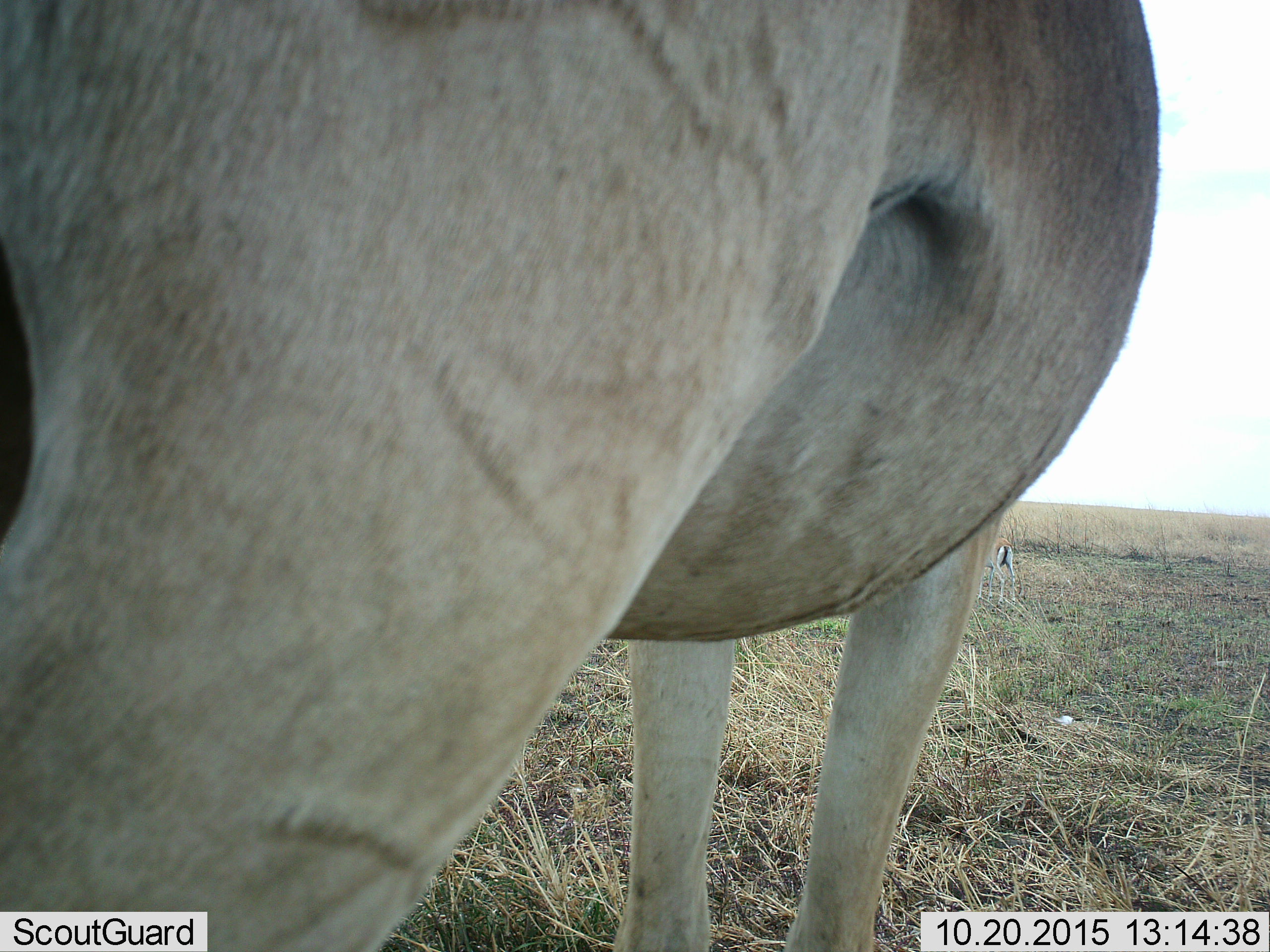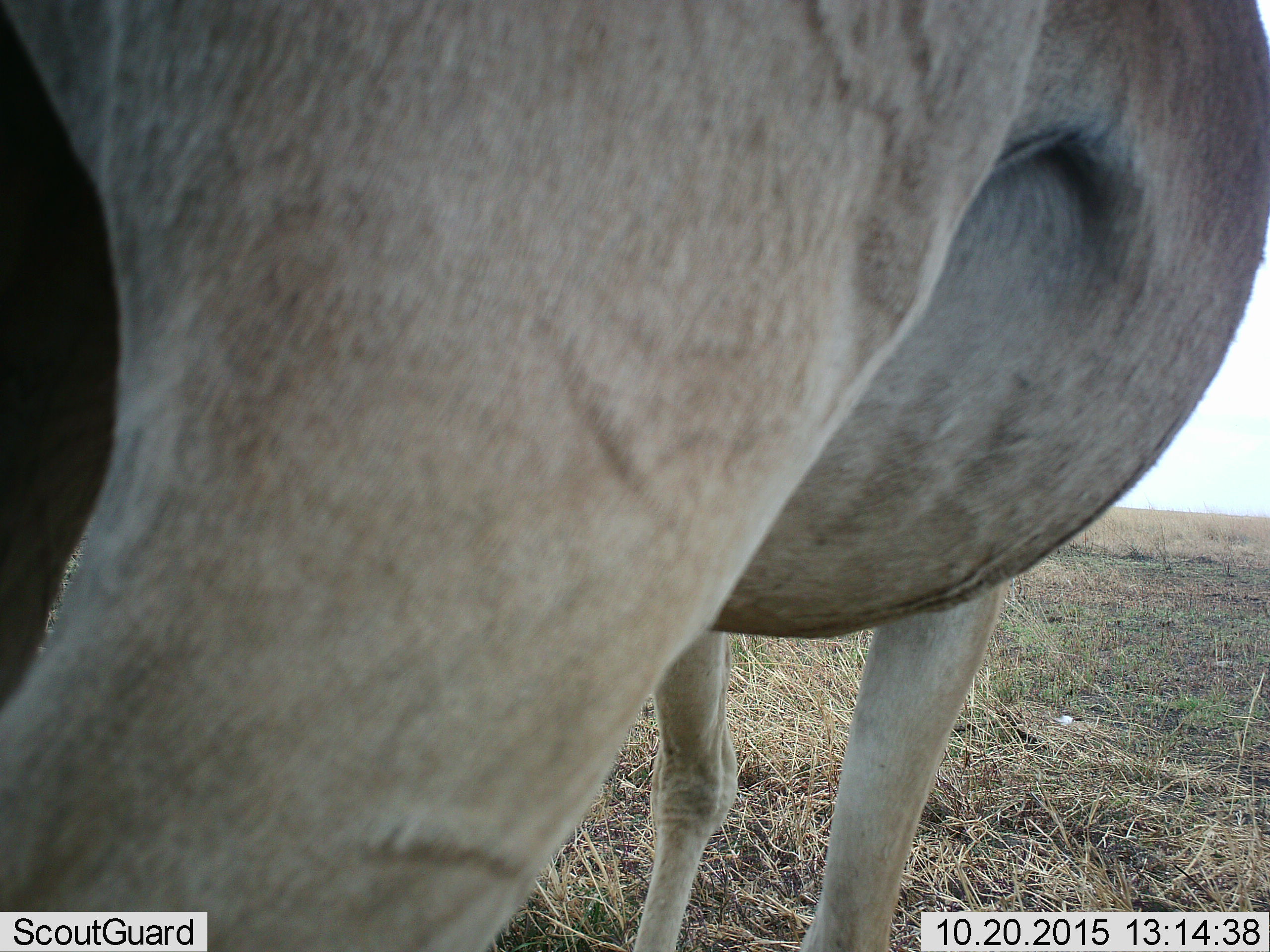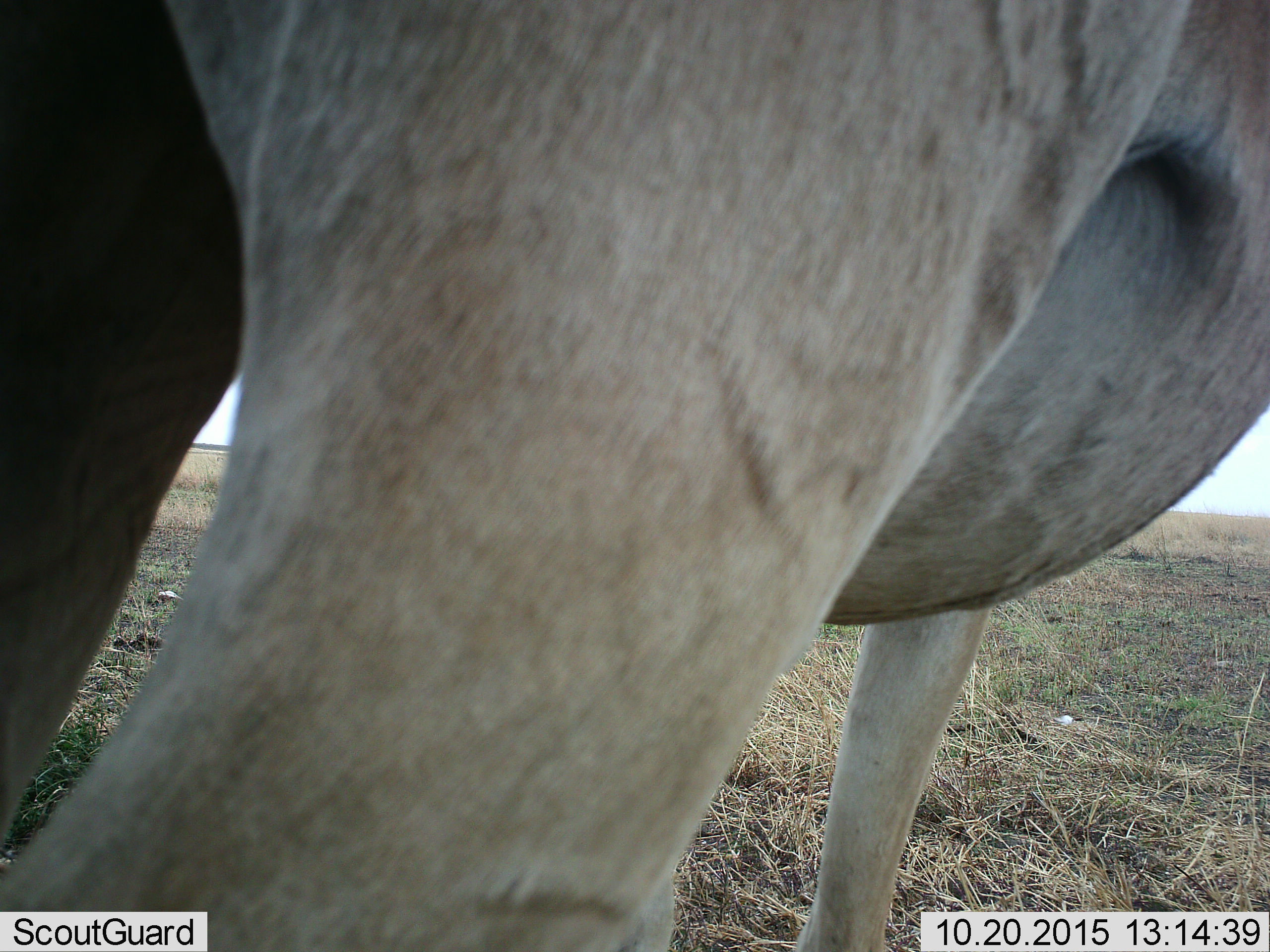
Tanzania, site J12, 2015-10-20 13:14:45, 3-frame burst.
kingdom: Animalia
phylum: Chordata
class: Mammalia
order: Artiodactyla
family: Bovidae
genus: Eudorcas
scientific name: Eudorcas thomsonii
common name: thomson's gazelle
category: gazellethomsons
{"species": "gazellethomsons (thomson's gazelle) (Eudorcas thomsonii)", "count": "1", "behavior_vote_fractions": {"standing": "100%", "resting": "0%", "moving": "0%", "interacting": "0%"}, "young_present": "0%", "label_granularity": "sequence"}